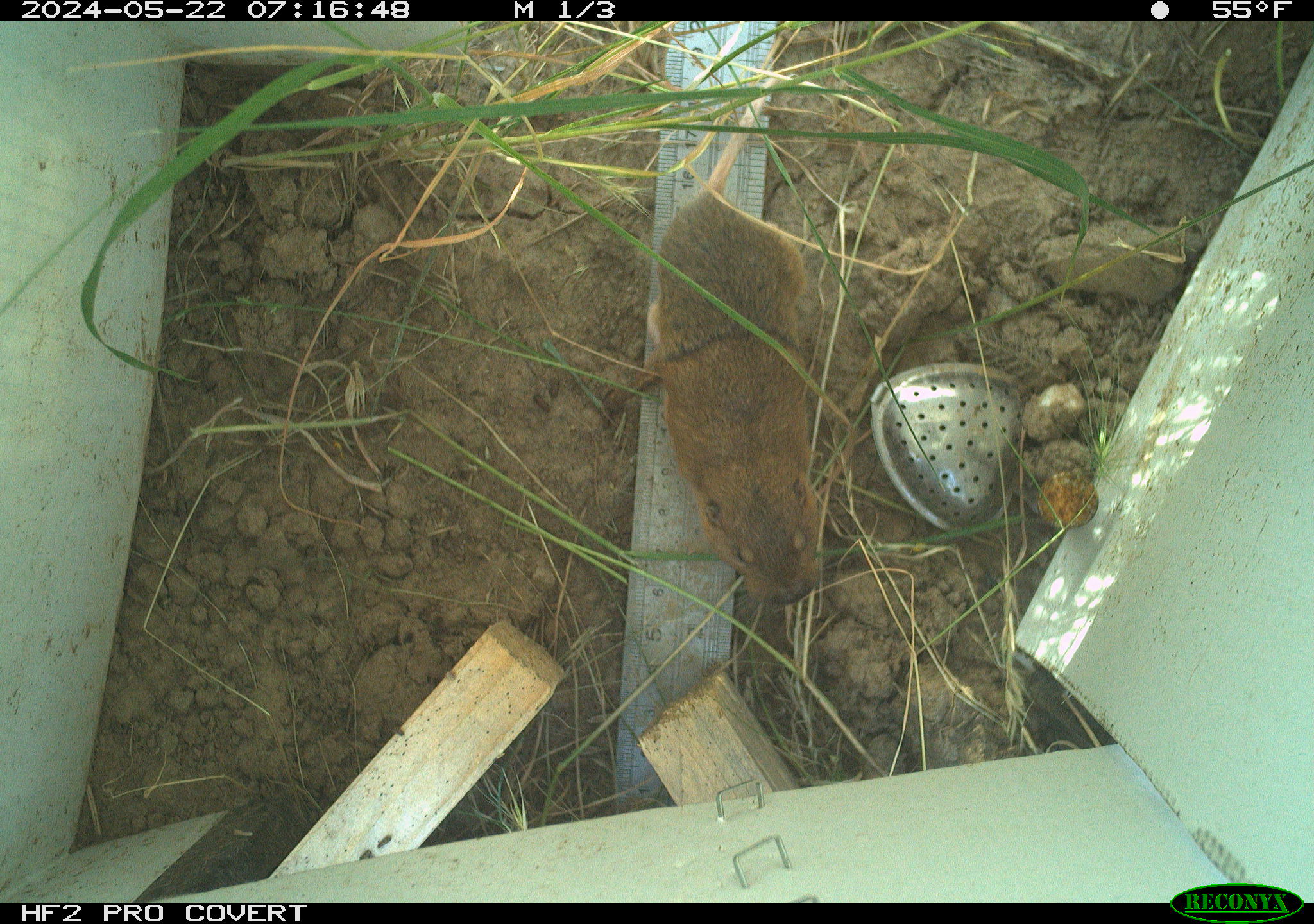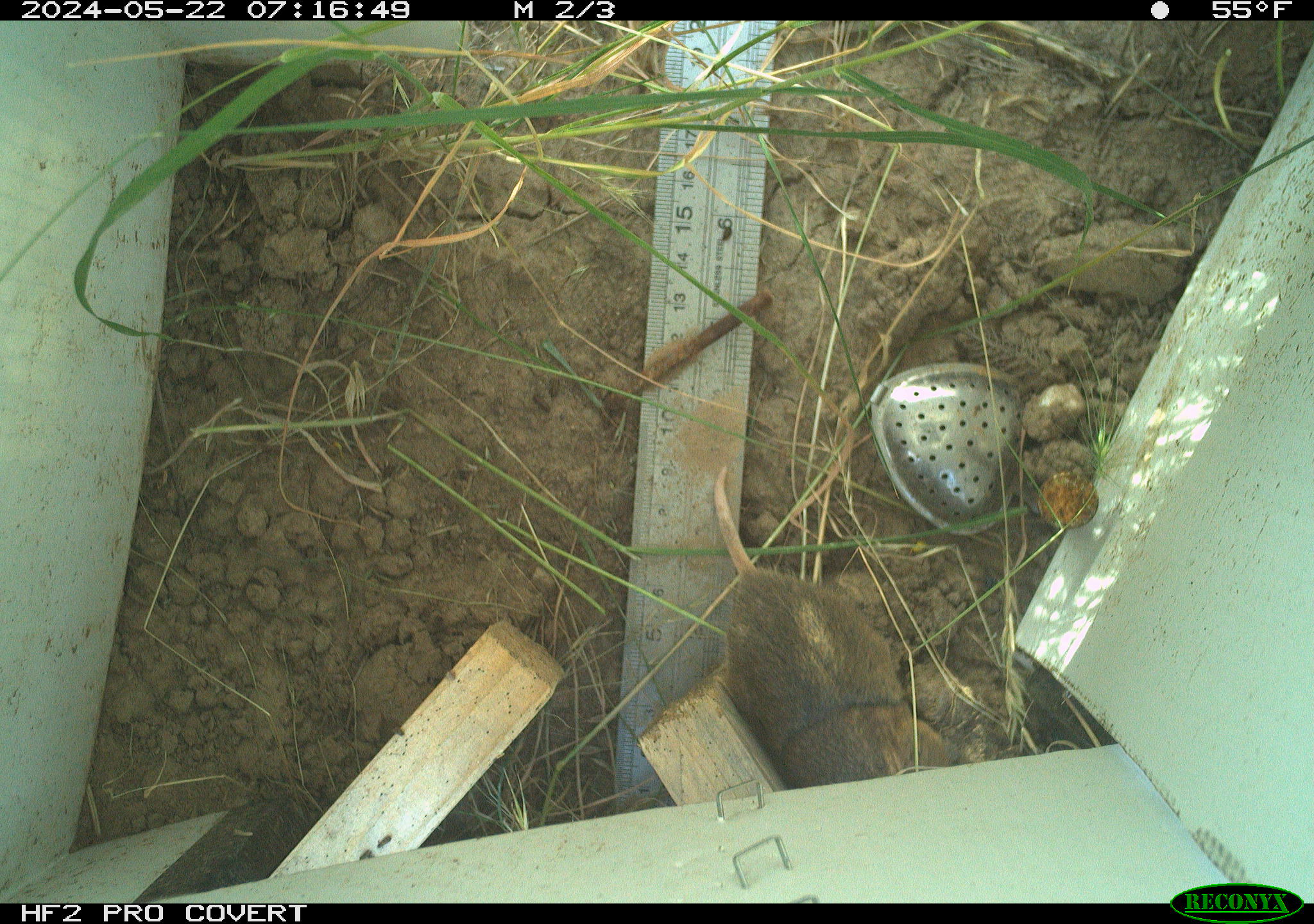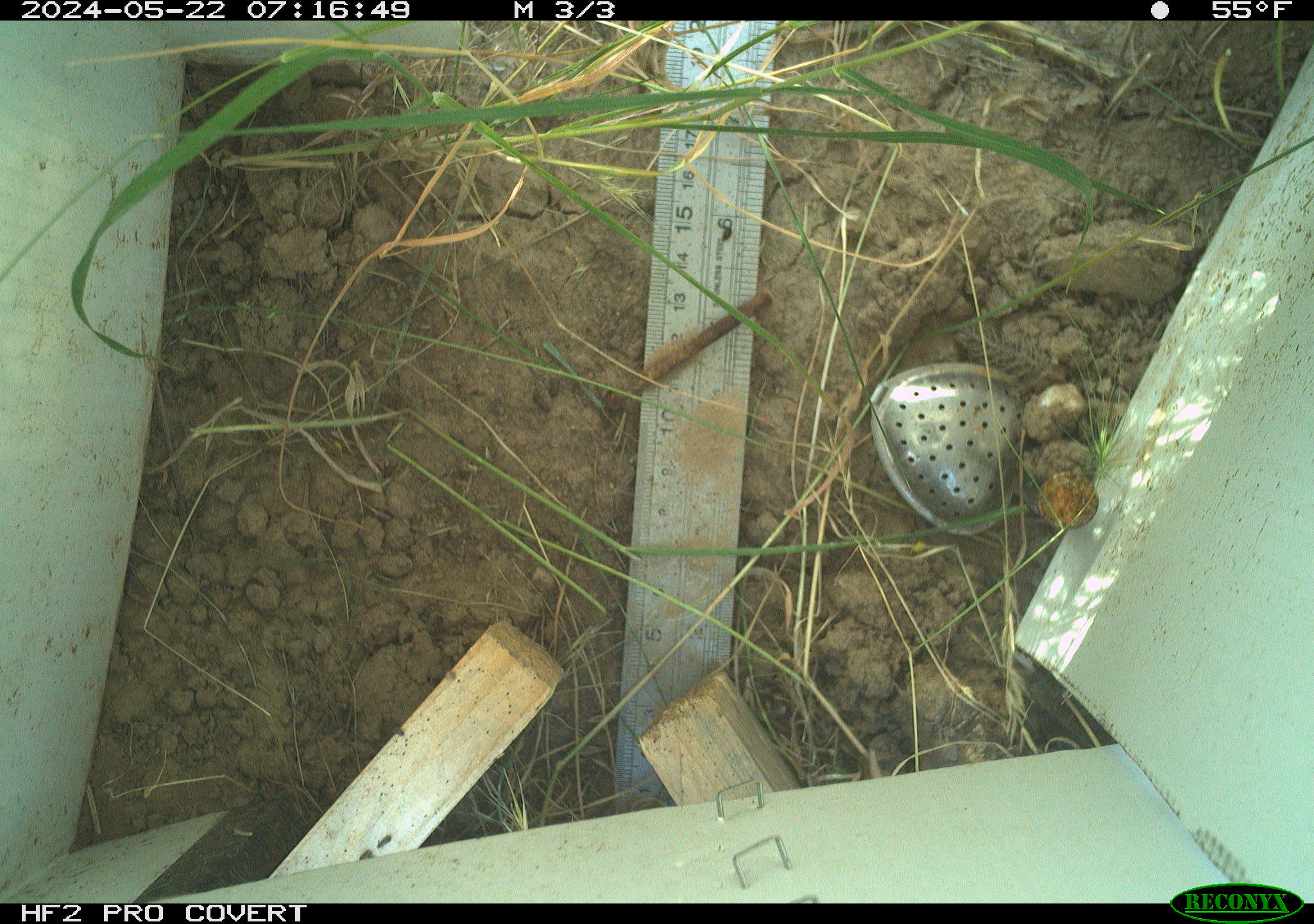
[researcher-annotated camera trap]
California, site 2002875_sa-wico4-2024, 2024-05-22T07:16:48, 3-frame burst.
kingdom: Animalia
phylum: Chordata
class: Mammalia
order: Rodentia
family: Cricetidae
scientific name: Arvicolinae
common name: voles, lemmings, and muskrats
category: arvicolinae subfamily